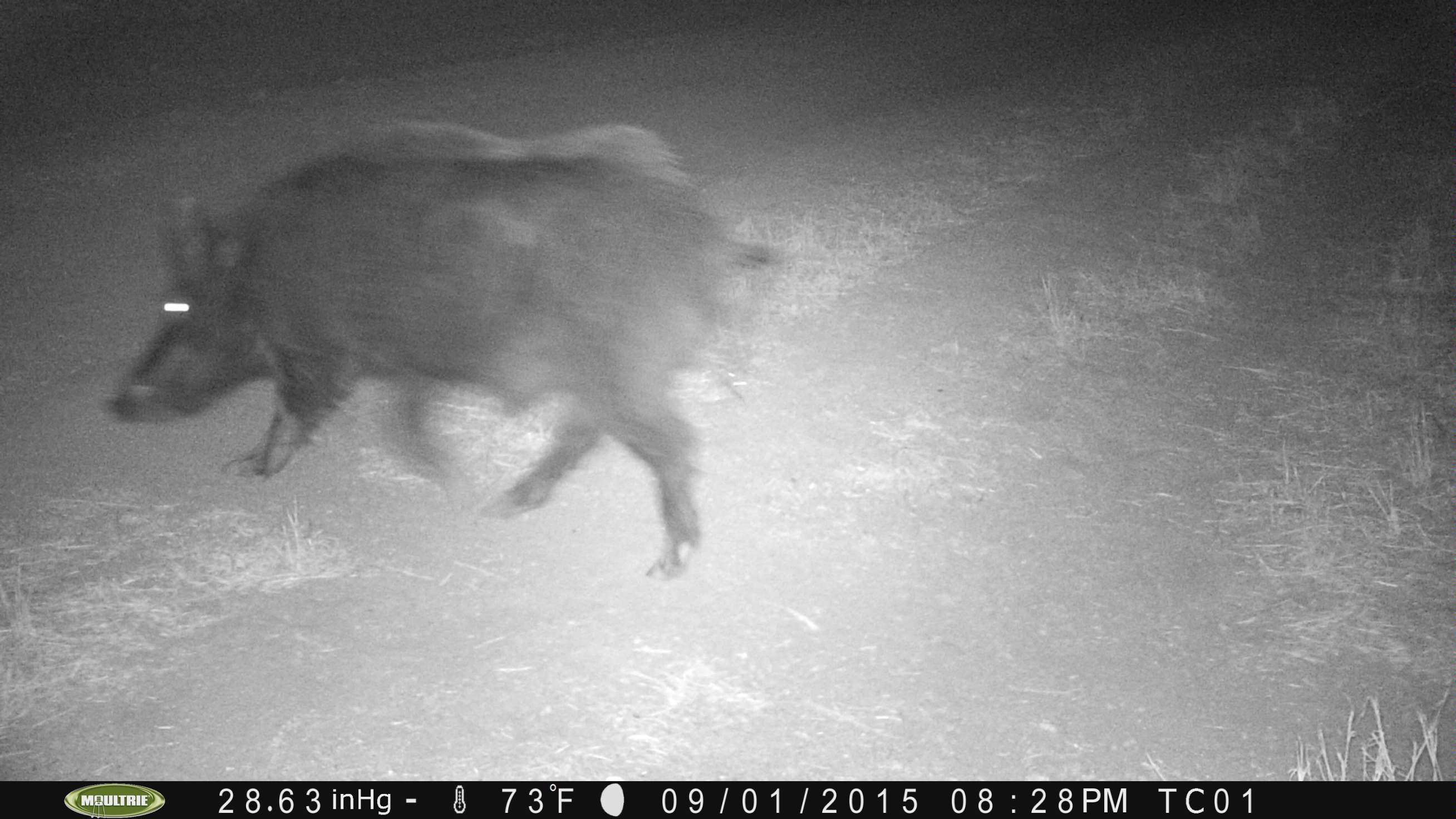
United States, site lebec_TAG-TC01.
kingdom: Animalia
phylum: Chordata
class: Mammalia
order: Artiodactyla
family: Suidae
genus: Sus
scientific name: Sus scrofa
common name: wild boar